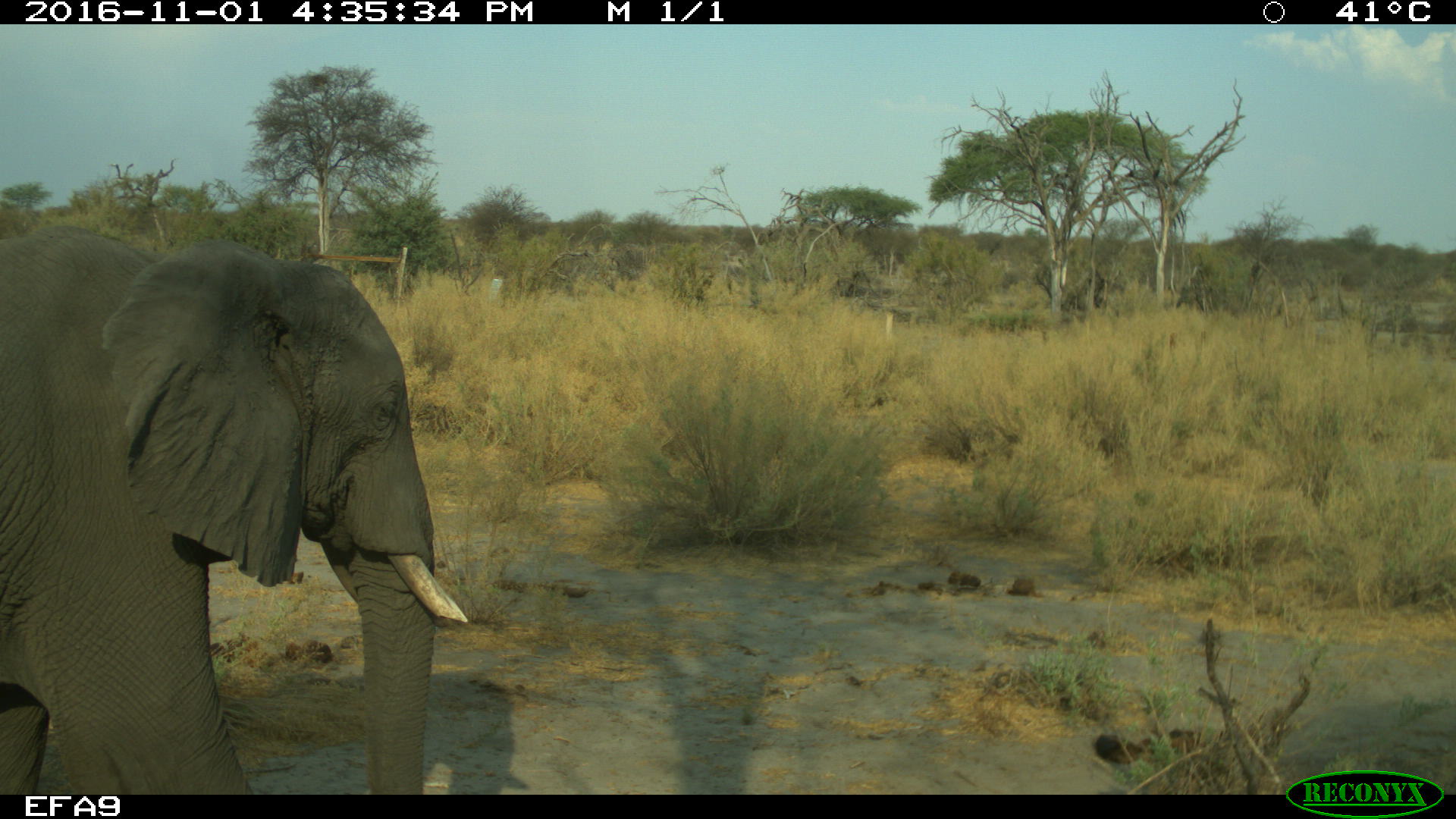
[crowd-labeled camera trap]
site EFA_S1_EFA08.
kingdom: Animalia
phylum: Chordata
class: Mammalia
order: Proboscidea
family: Elephantidae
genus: Loxodonta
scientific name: Loxodonta africana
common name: african bush elephant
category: elephant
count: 1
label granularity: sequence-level